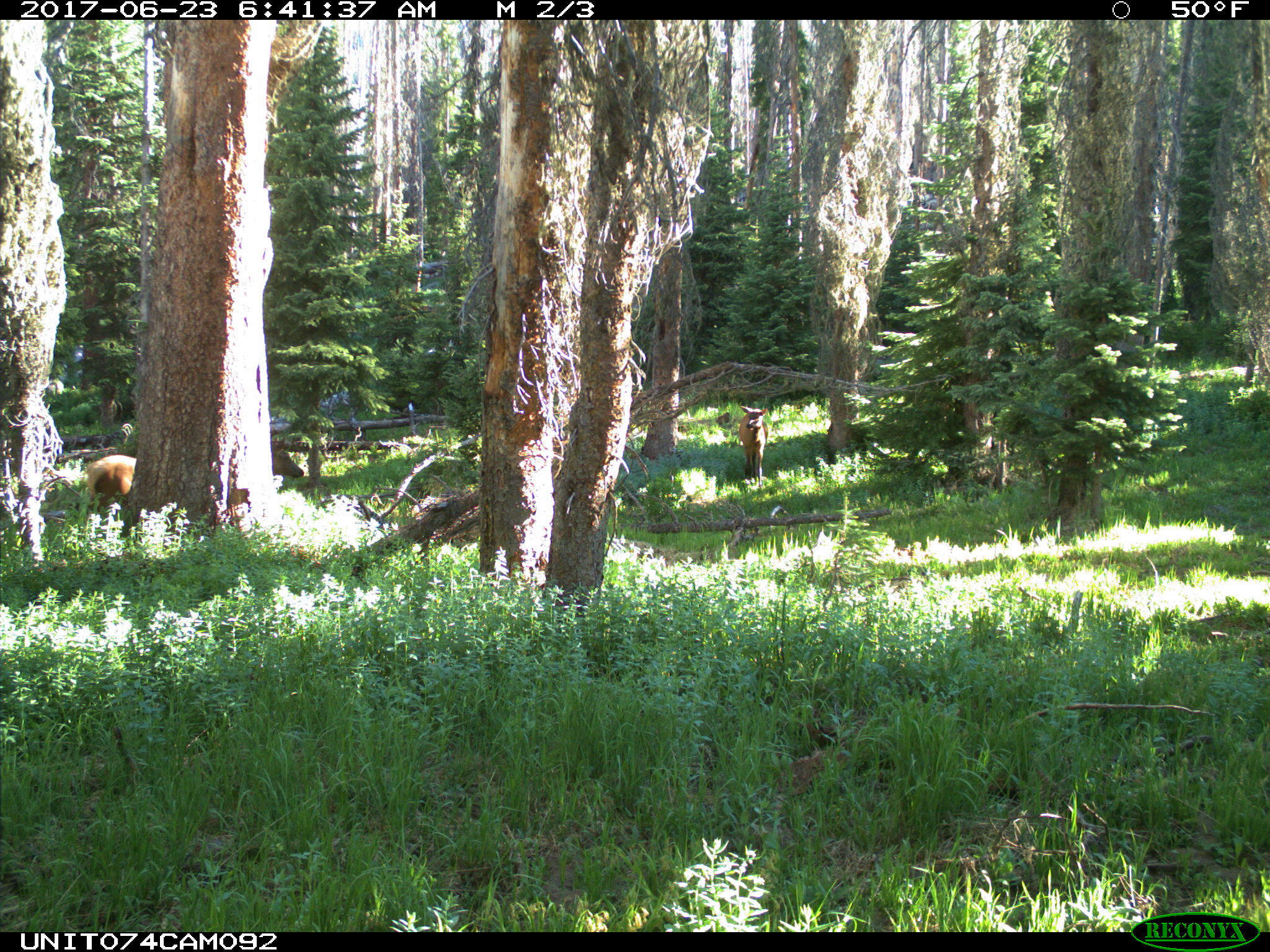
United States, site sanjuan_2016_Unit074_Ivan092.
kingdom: Animalia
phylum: Chordata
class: Mammalia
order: Artiodactyla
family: Cervidae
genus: Cervus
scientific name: Cervus elaphus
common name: red deer